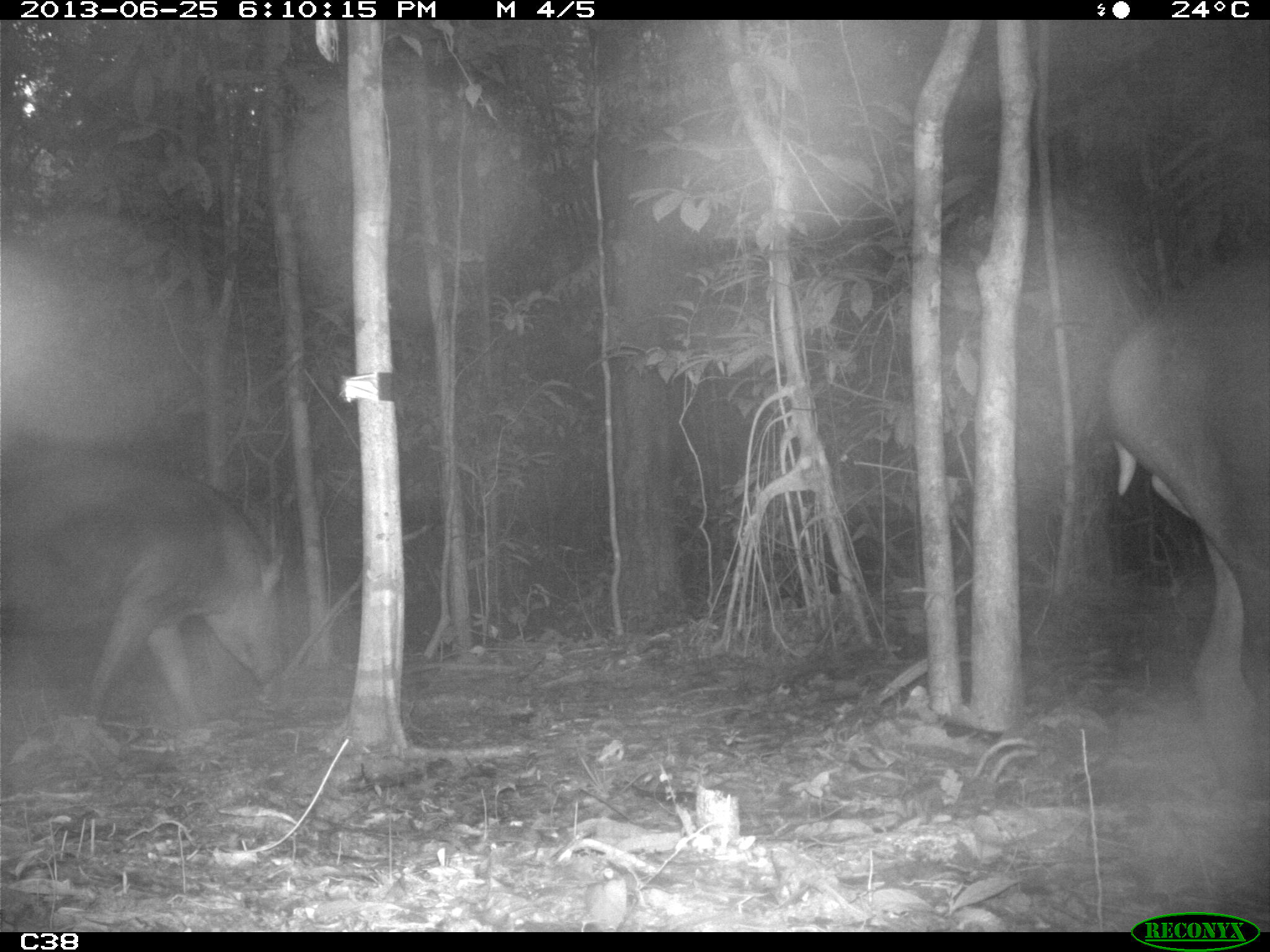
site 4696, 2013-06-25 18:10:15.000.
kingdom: Animalia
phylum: Chordata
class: Mammalia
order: Perissodactyla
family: Tapiridae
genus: Tapirus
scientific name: Tapirus terrestris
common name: south american tapir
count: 2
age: adult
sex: male